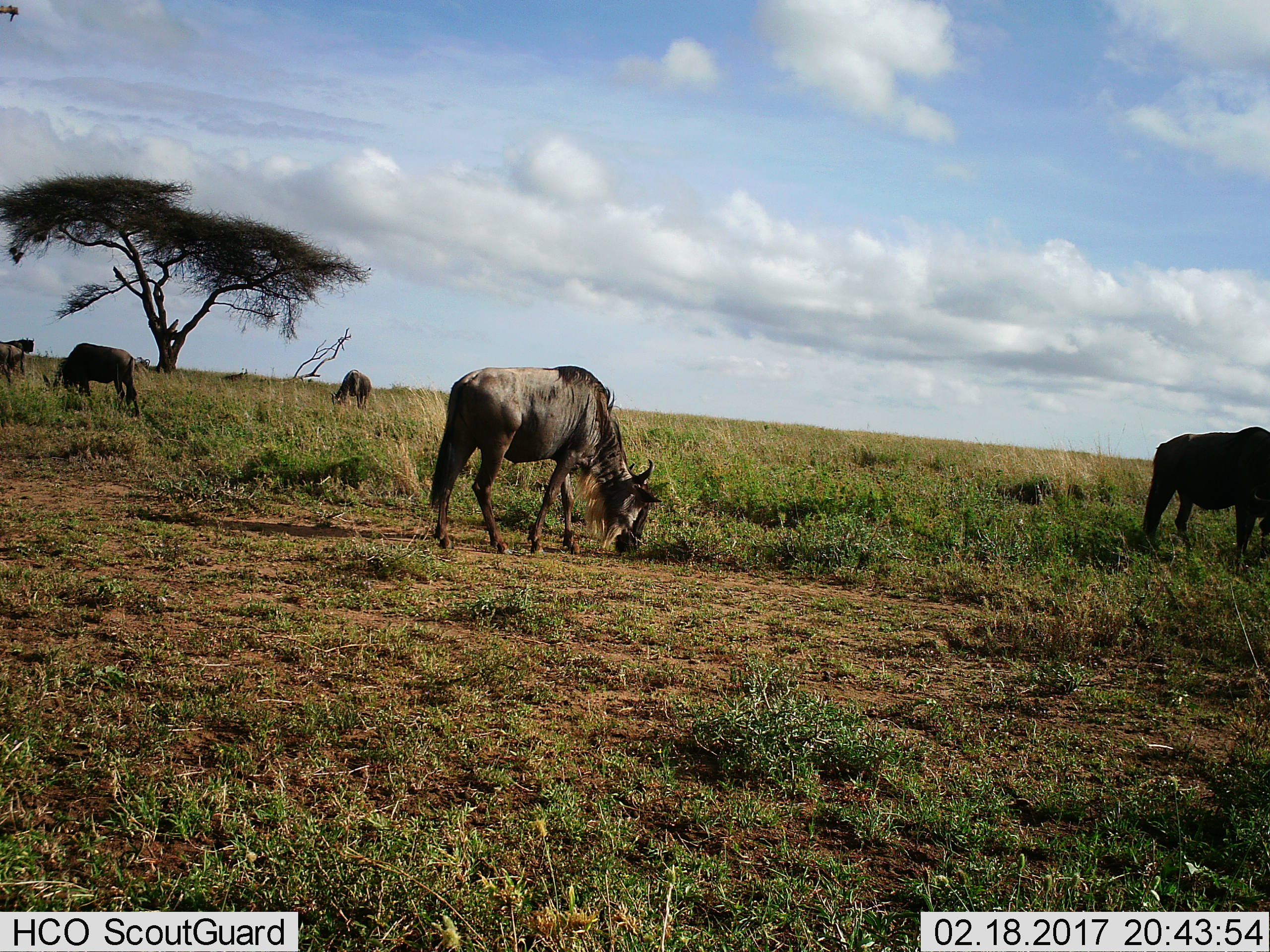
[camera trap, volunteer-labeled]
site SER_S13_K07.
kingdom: Animalia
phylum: Chordata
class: Mammalia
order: Artiodactyla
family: Bovidae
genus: Connochaetes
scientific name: Connochaetes taurinus taurinus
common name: blue wildebeest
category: wildebeestblue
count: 5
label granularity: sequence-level